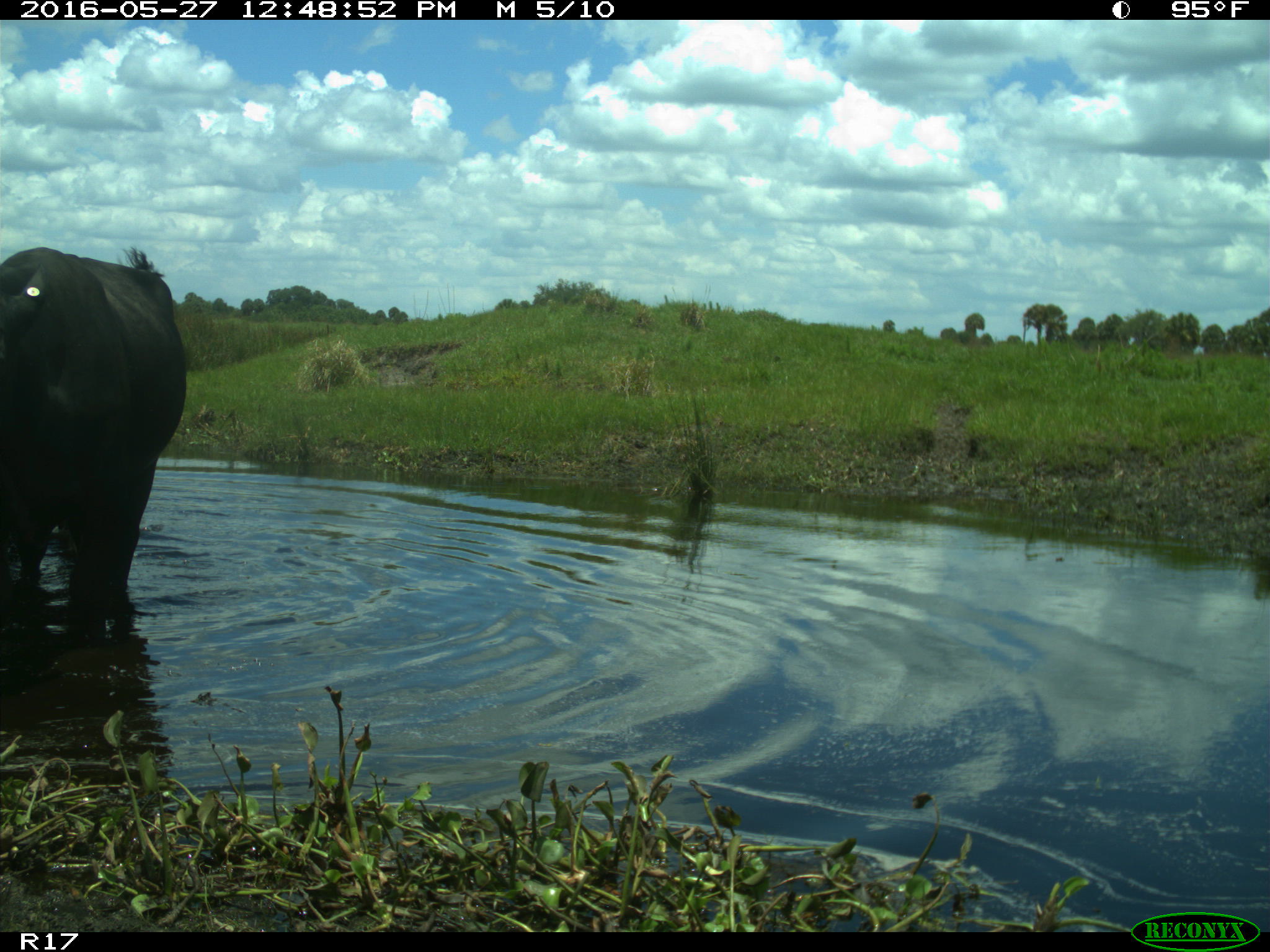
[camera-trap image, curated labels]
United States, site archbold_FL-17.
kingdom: Animalia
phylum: Chordata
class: Mammalia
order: Artiodactyla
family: Bovidae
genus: Bos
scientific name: Bos taurus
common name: domestic cow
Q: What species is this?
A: Bos taurus (domestic cow).